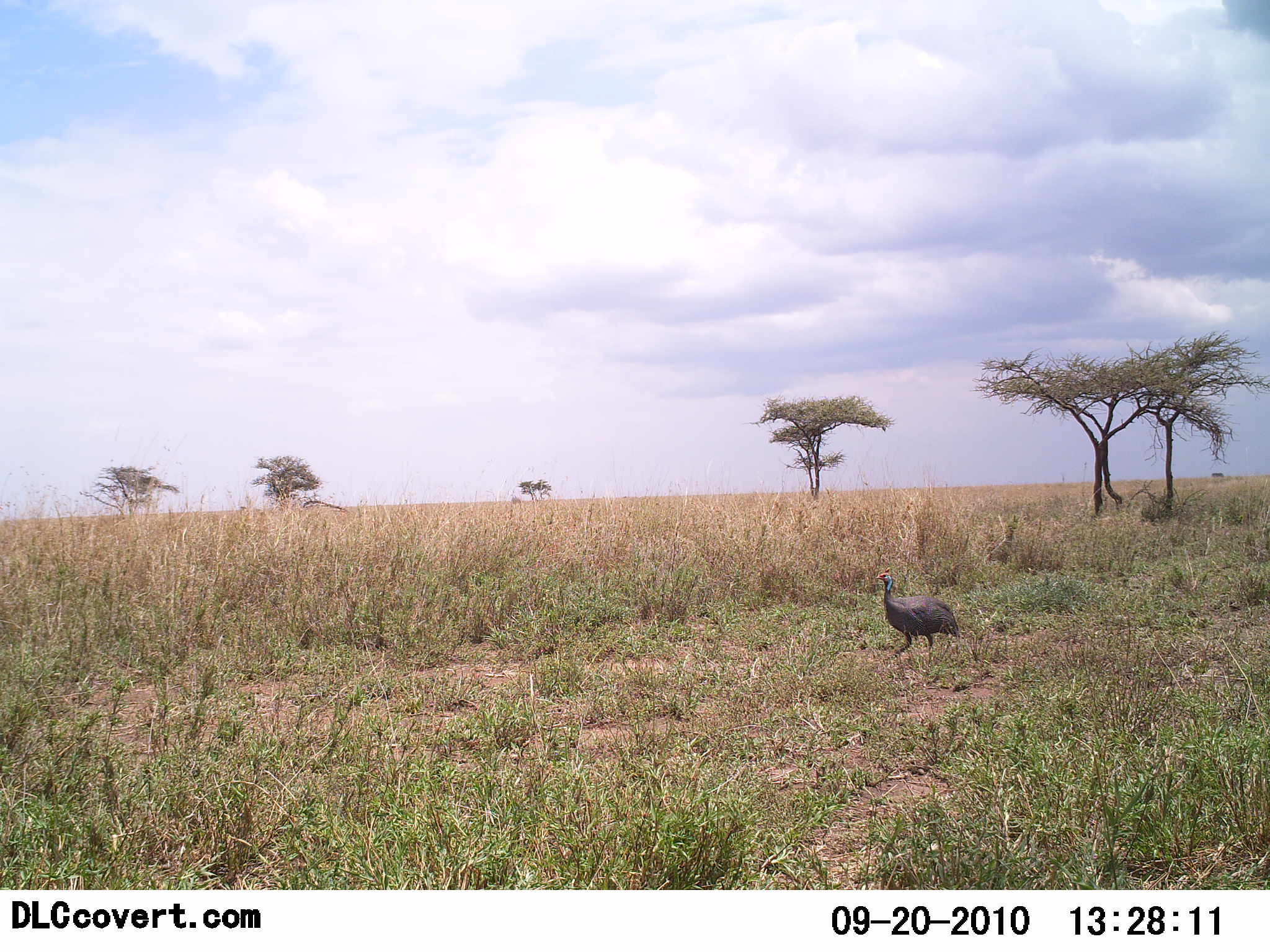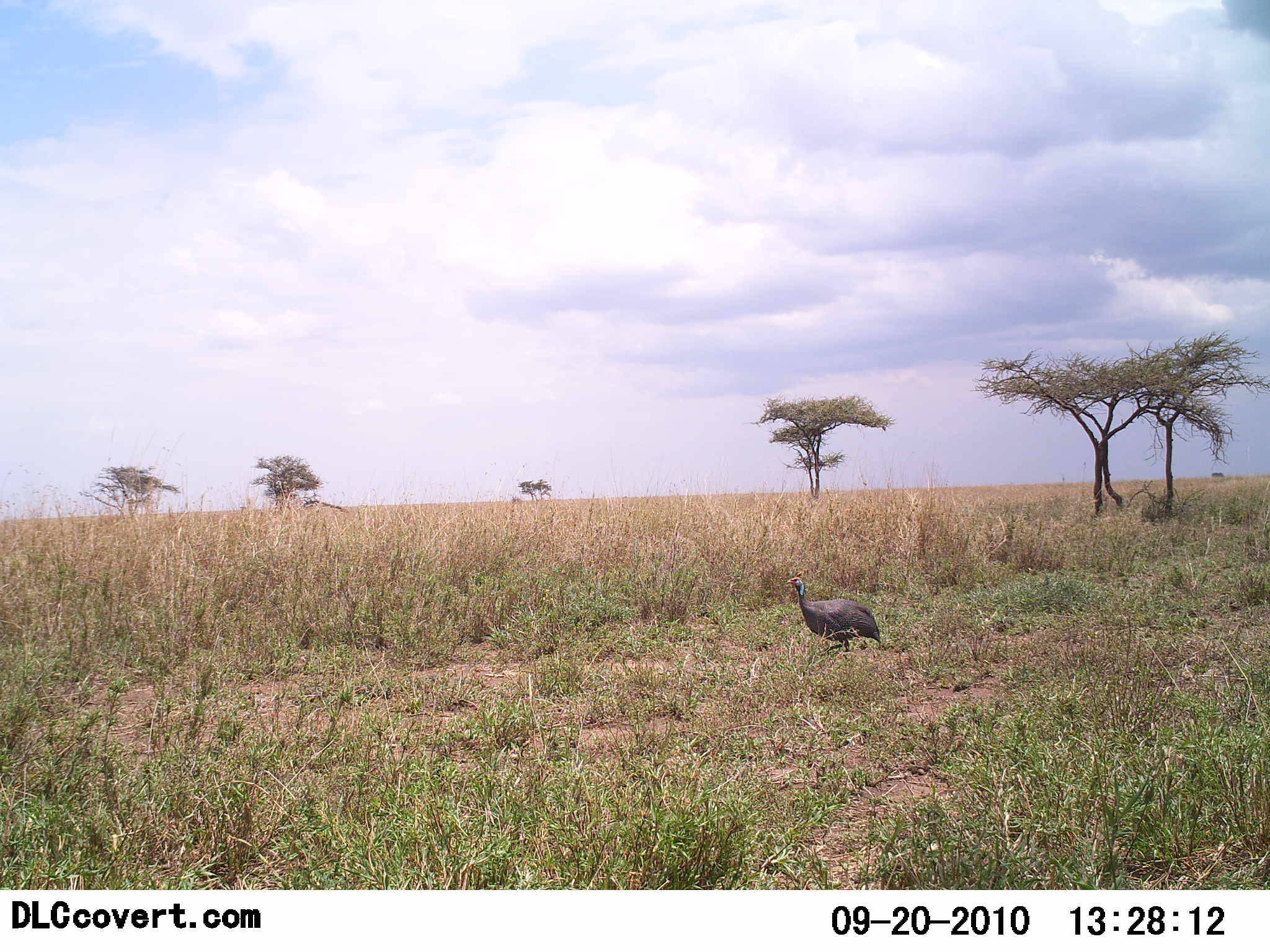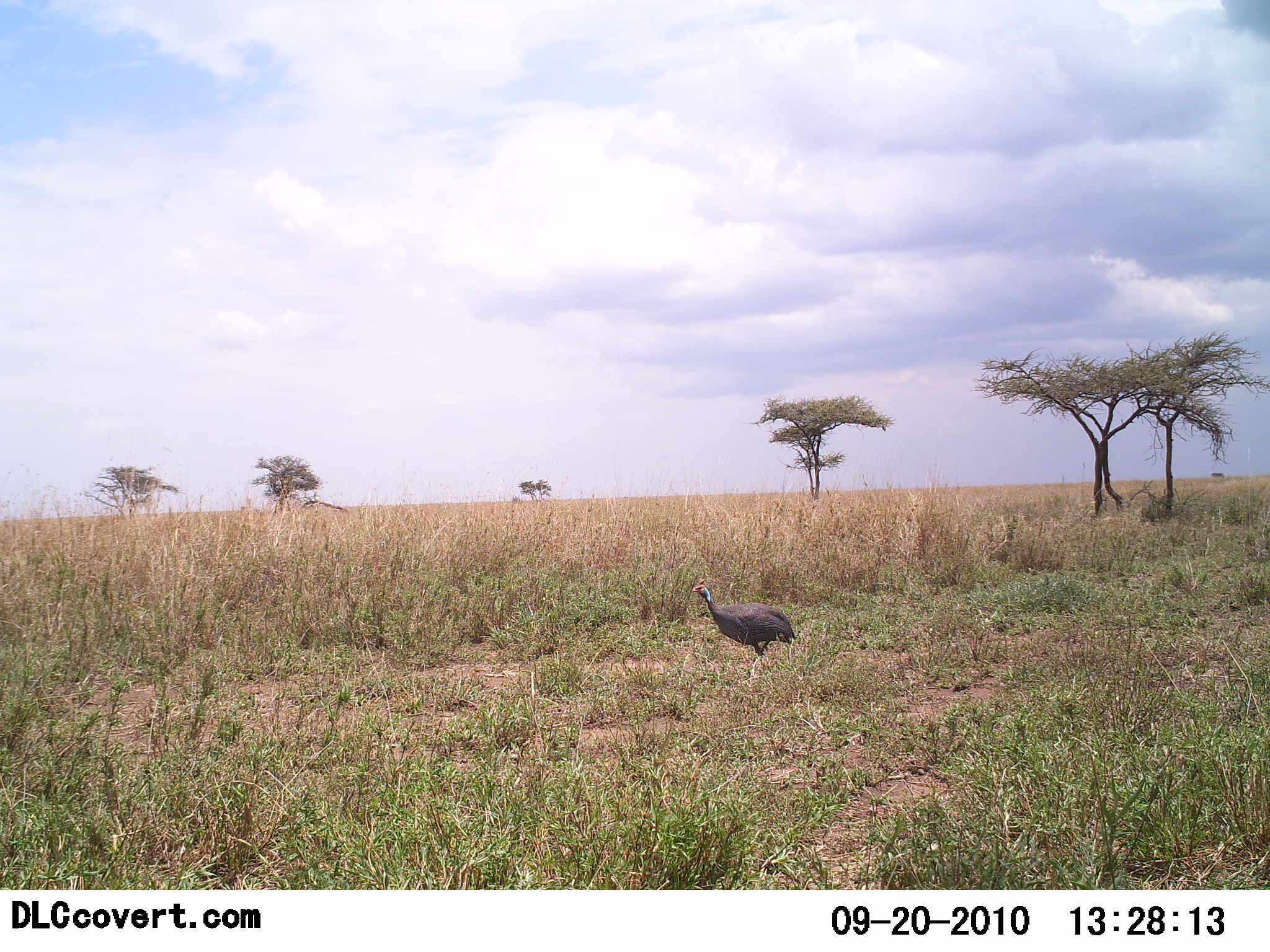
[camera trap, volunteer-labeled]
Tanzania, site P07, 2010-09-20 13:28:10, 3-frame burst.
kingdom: Animalia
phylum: Chordata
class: Aves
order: Galliformes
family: Numididae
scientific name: Numididae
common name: guinea fowl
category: guineafowl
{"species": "guineafowl (guinea fowl) (Numididae)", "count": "1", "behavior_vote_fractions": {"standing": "6%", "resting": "0%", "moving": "94%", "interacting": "0%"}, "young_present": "0%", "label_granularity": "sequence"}